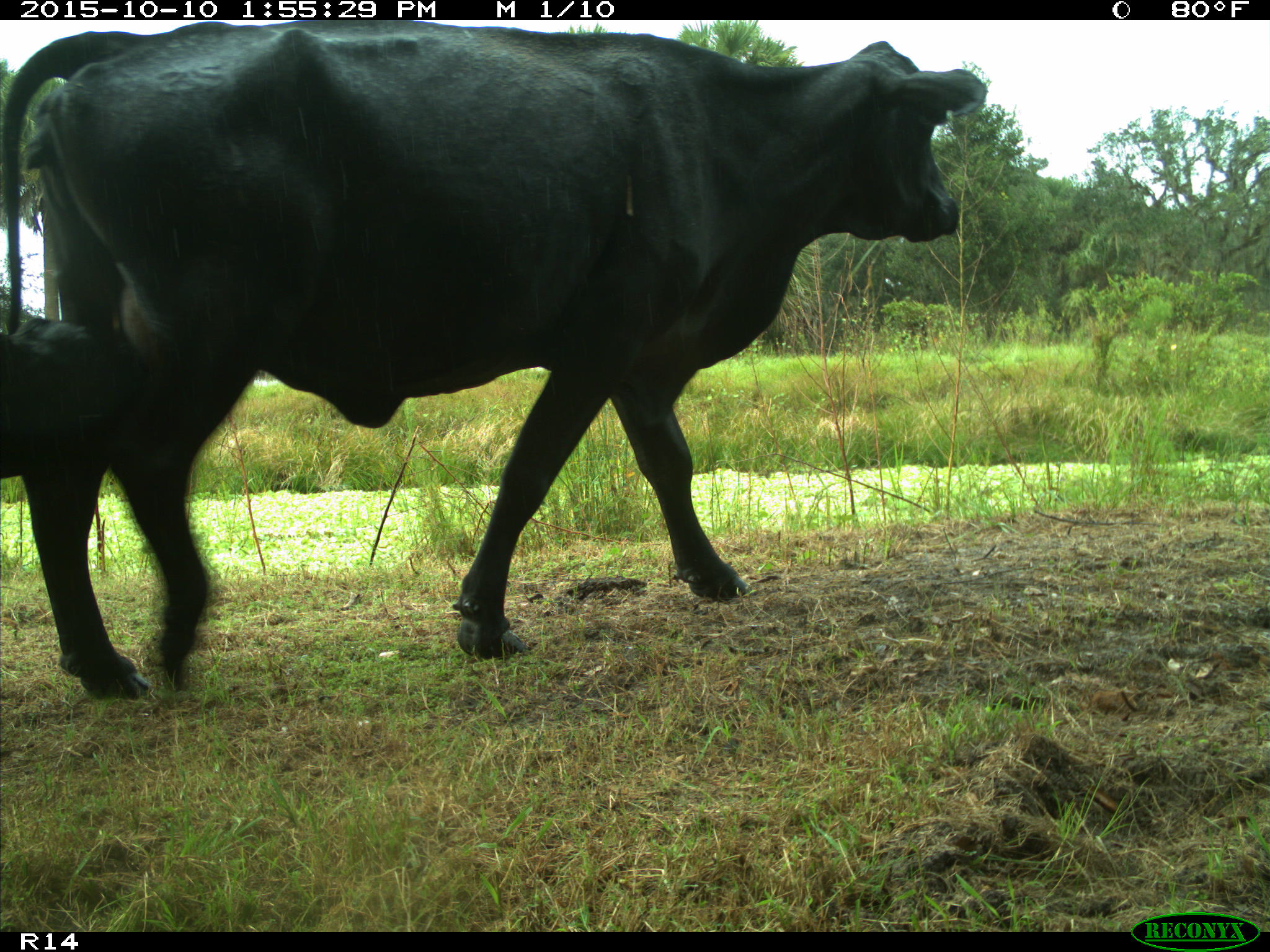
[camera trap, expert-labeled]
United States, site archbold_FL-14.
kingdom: Animalia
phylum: Chordata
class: Mammalia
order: Artiodactyla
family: Bovidae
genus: Bos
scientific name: Bos taurus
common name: domestic cow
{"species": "Bos taurus (domestic cow)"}